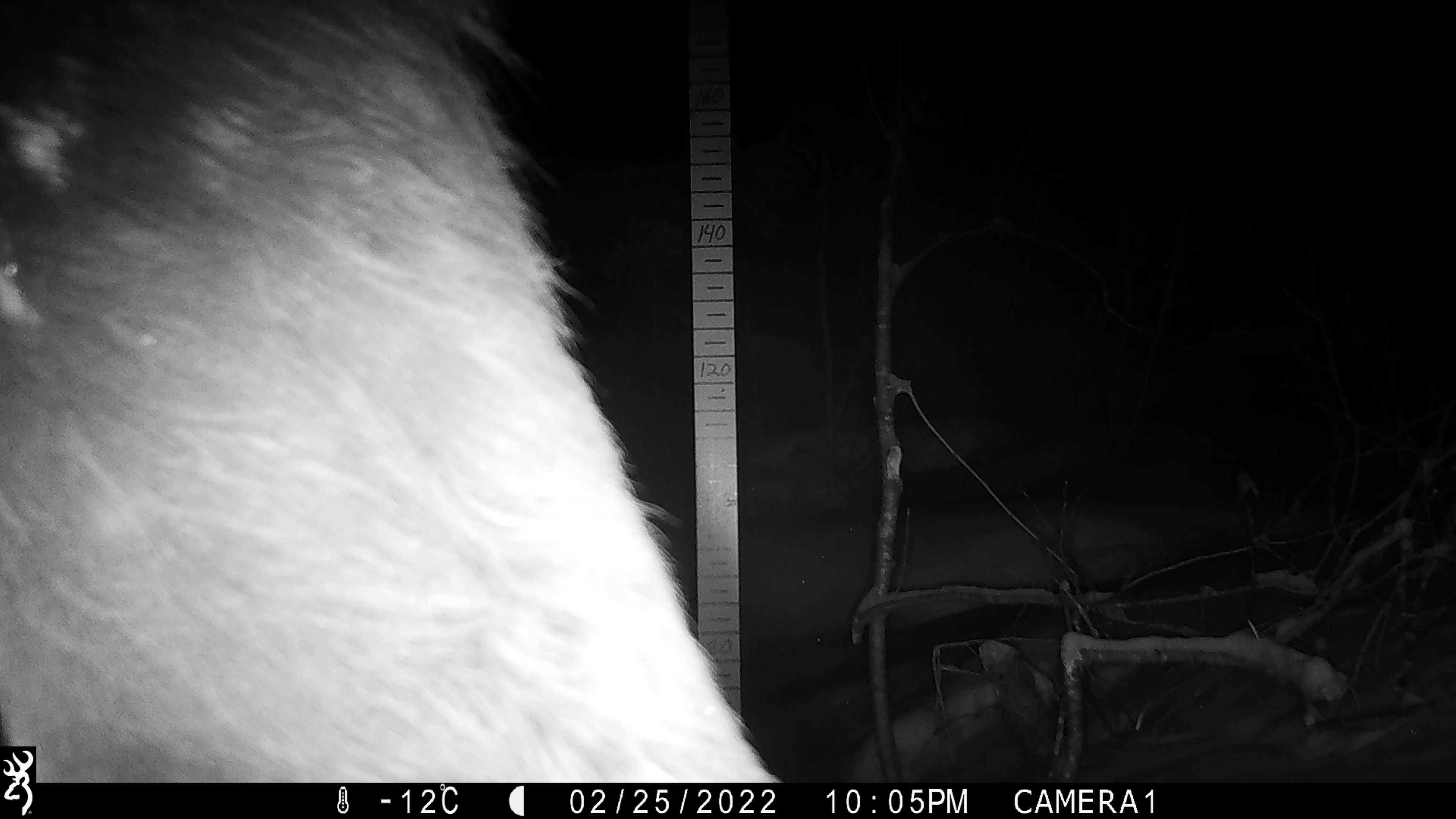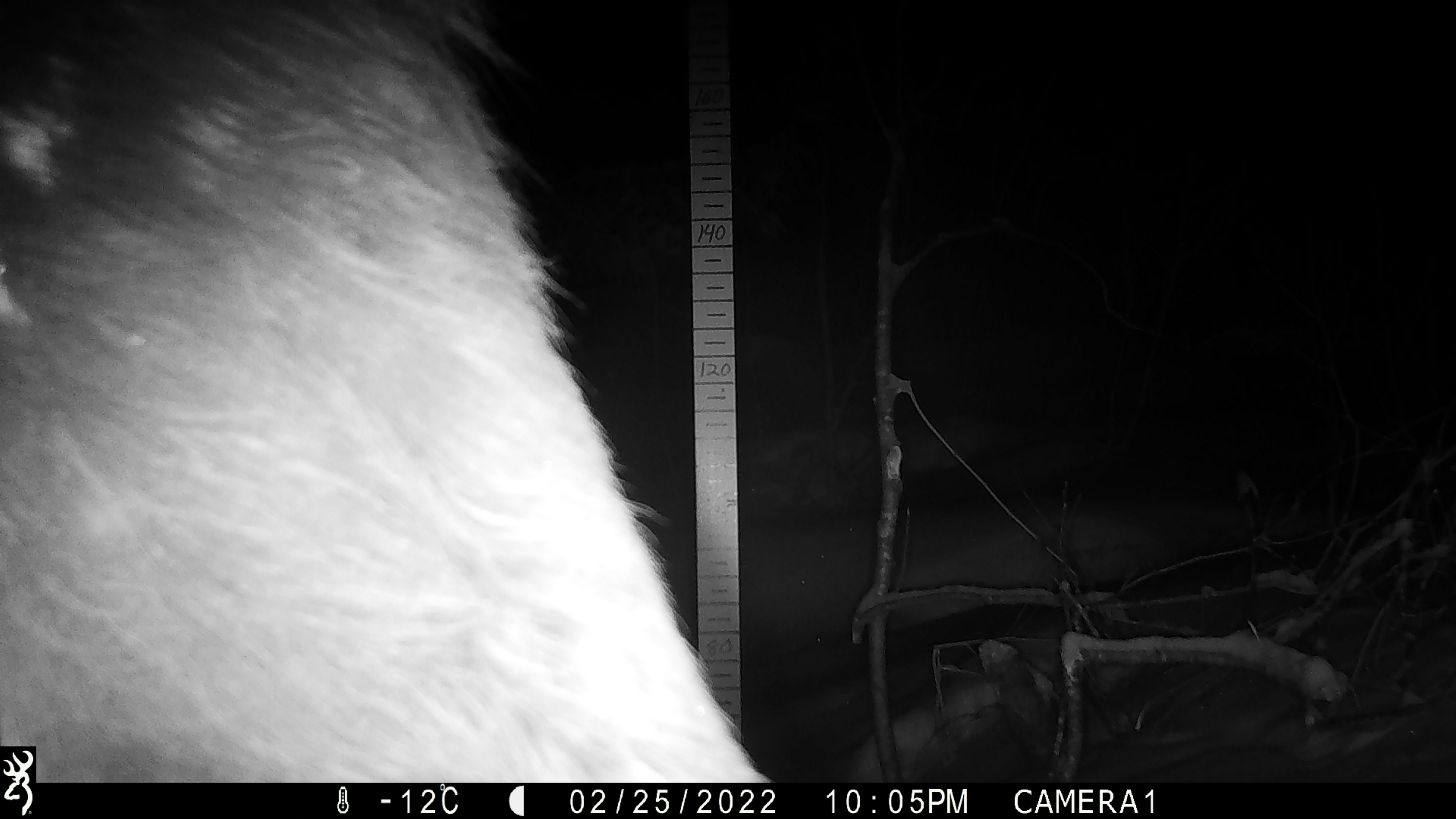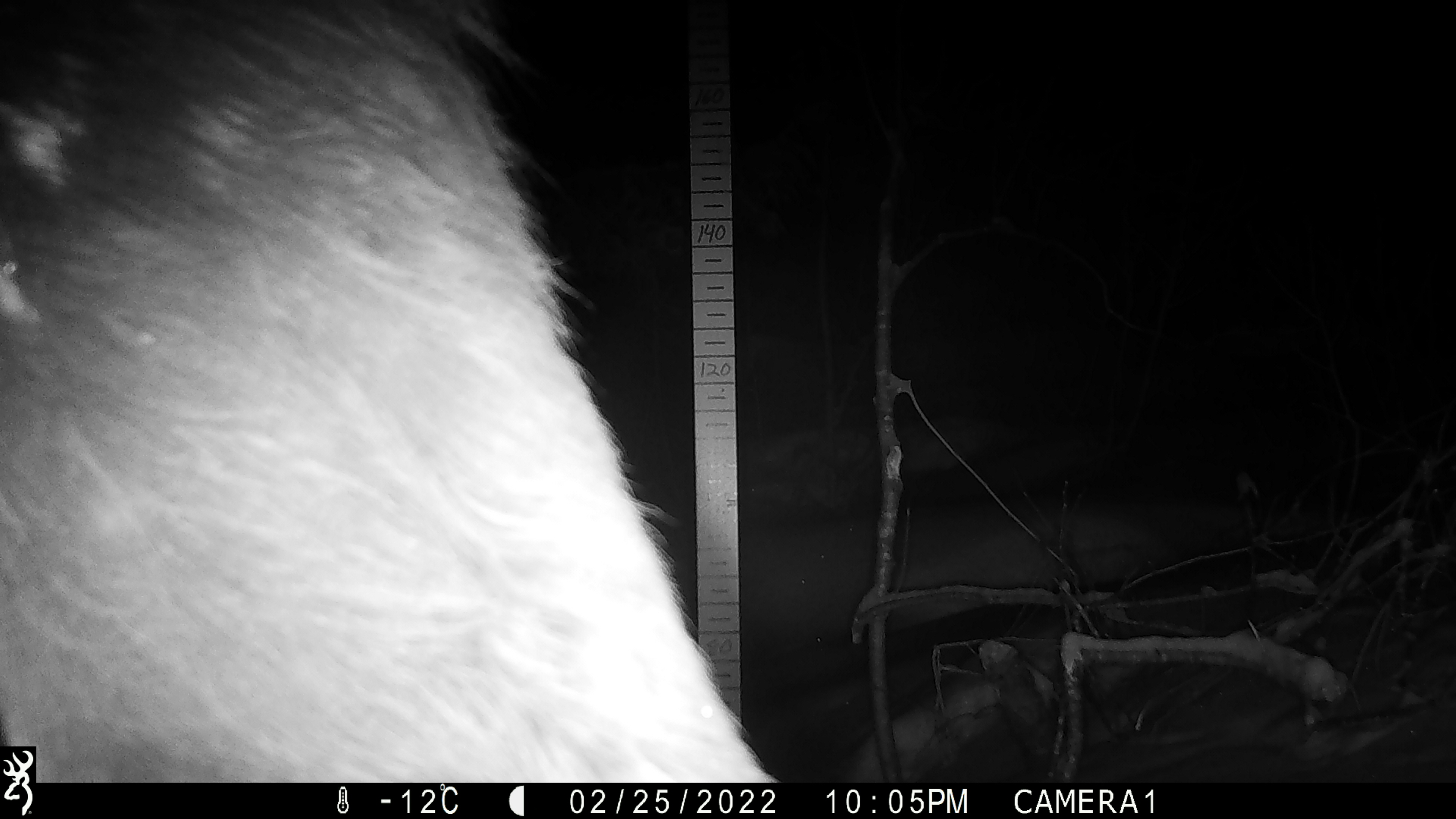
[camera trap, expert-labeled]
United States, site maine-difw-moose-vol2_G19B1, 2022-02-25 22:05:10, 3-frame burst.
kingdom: Animalia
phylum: Chordata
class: Mammalia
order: Artiodactyla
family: Cervidae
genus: Alces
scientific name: Alces alces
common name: moose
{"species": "moose (Alces alces)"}